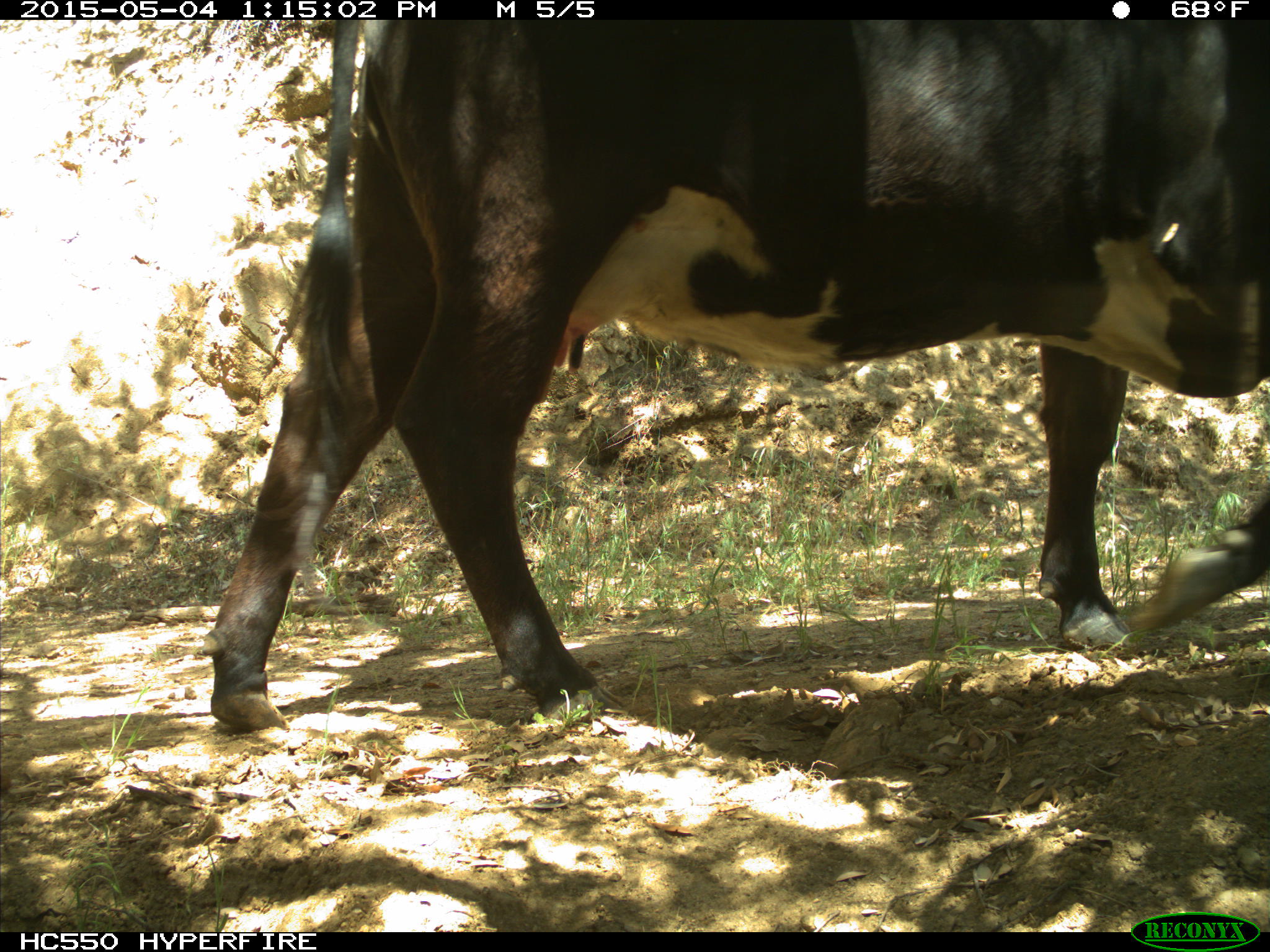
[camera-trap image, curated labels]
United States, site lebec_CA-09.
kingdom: Animalia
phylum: Chordata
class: Mammalia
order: Artiodactyla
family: Bovidae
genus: Bos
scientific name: Bos taurus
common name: domestic cow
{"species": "Bos taurus (domestic cow)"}